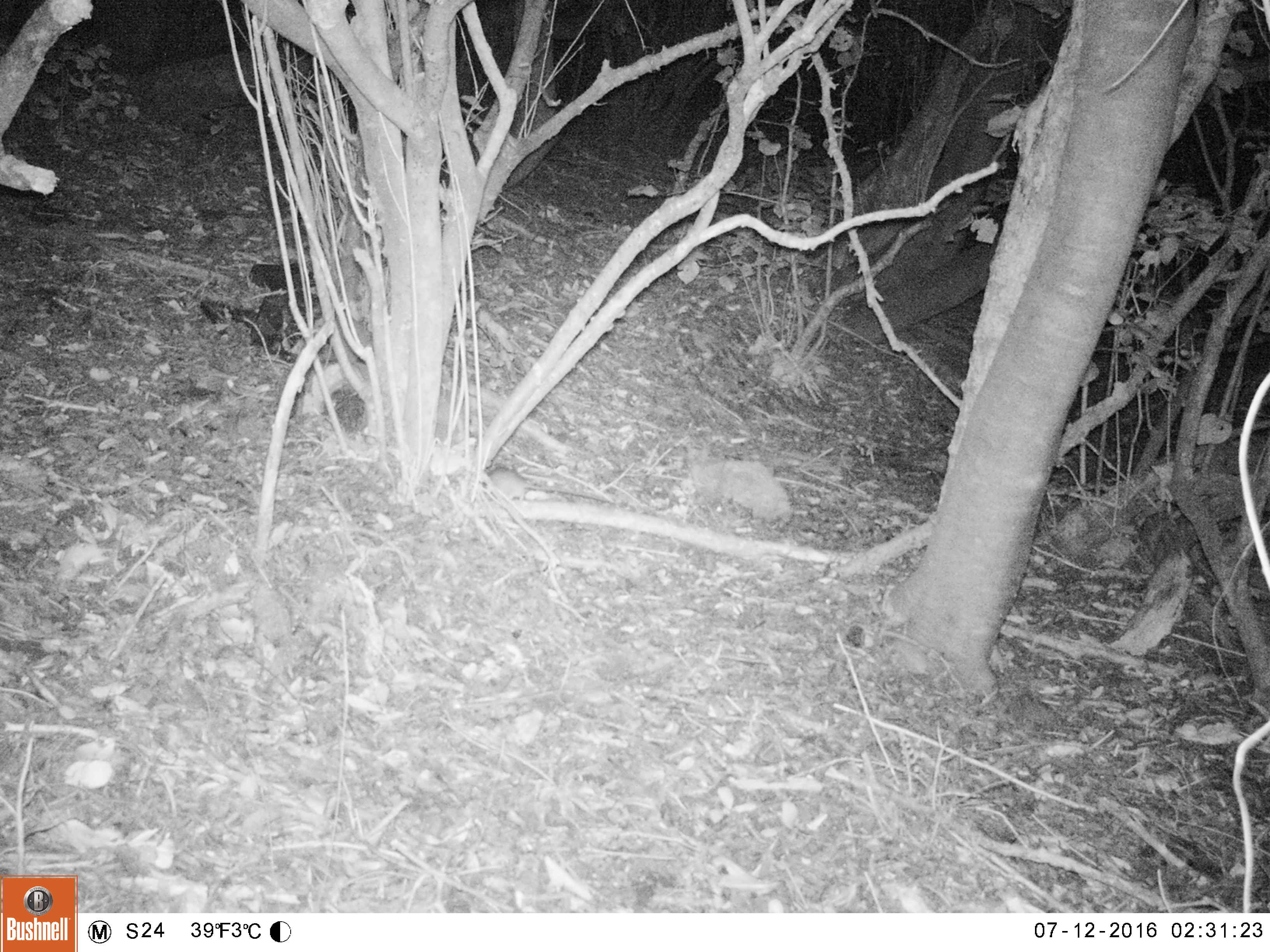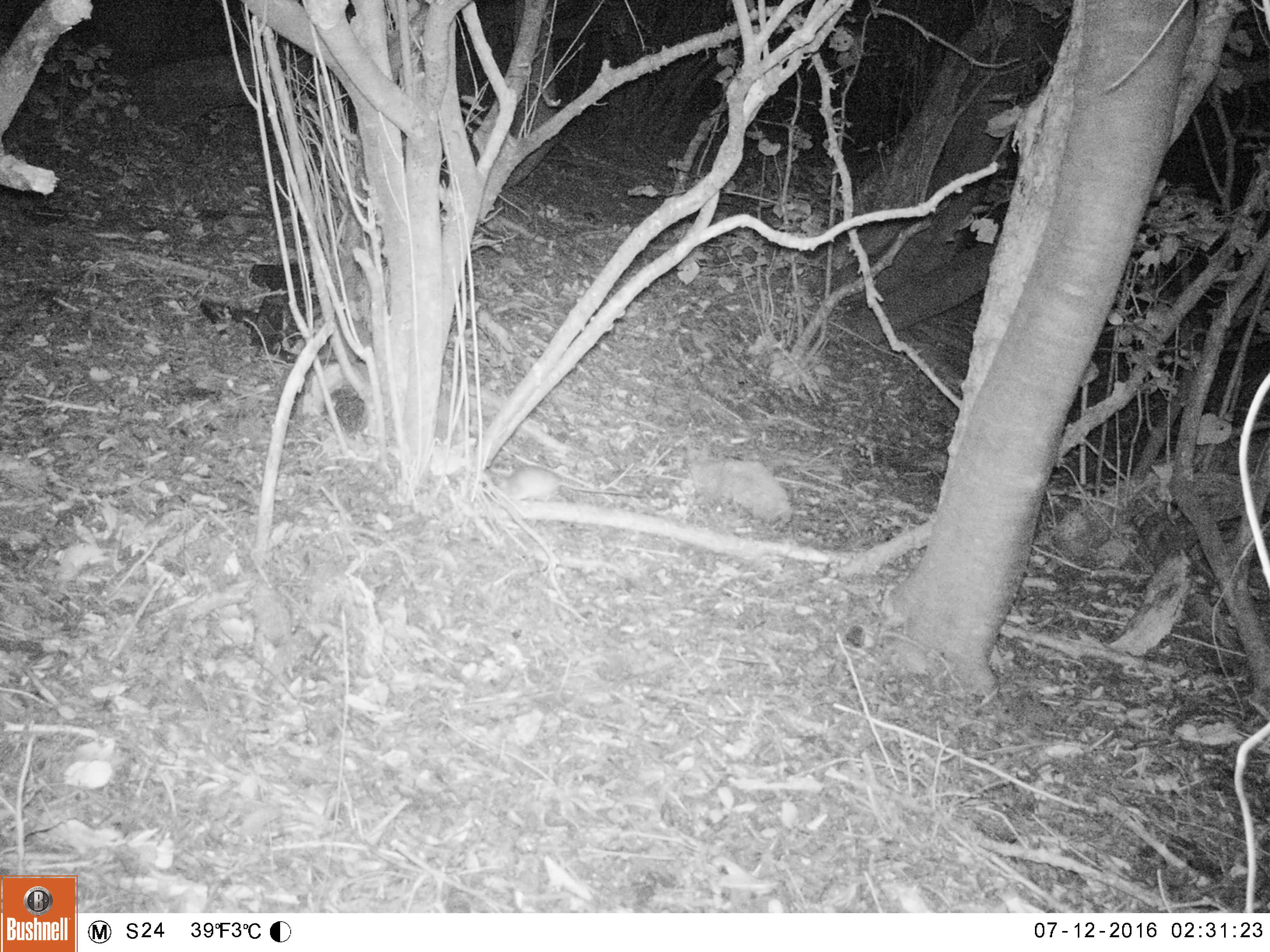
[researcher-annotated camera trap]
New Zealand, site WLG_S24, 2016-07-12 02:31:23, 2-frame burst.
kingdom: Animalia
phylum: Chordata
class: Mammalia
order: Rodentia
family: Muridae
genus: Rattus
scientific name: Rattus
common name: rat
Rat (Rattus).